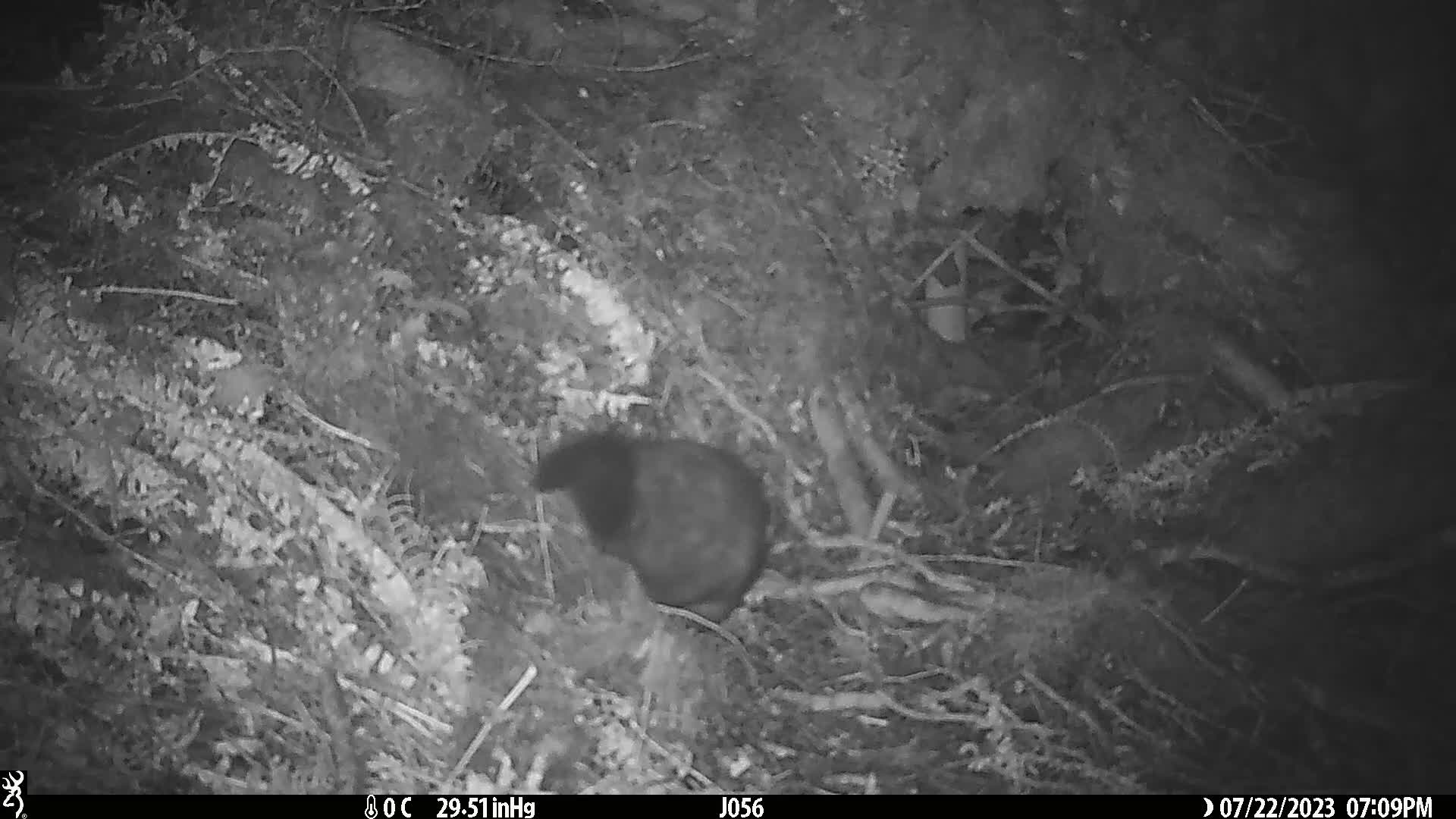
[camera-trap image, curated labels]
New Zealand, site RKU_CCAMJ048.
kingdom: Animalia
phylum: Chordata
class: Mammalia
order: Diprotodontia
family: Phalangeridae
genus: Trichosurus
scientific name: Trichosurus vulpecula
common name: common brushtail possum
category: possum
Possum (common brushtail possum) (Trichosurus vulpecula).